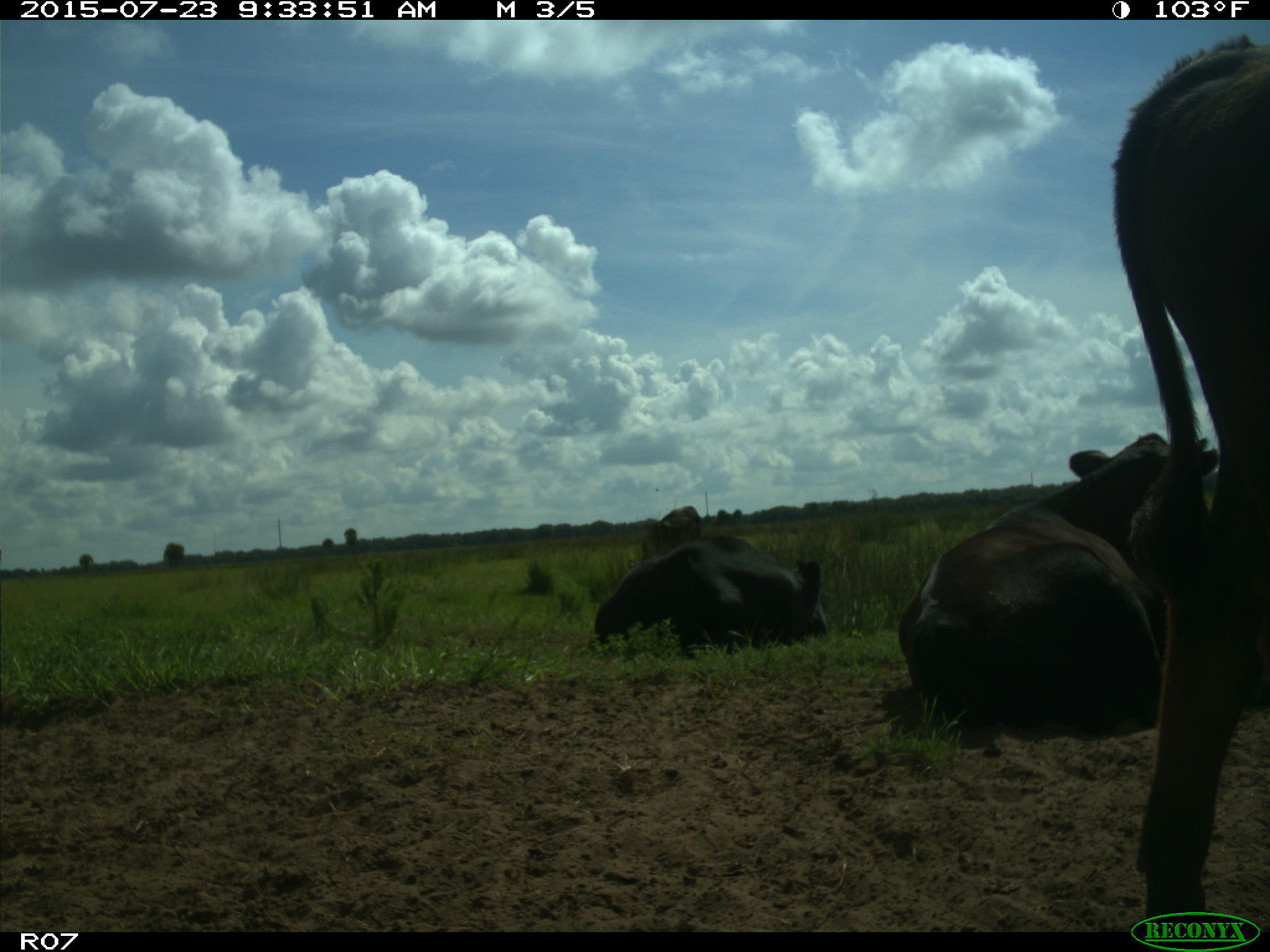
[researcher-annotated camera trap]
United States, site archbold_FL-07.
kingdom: Animalia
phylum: Chordata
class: Mammalia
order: Artiodactyla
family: Bovidae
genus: Bos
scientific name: Bos taurus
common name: domestic cow